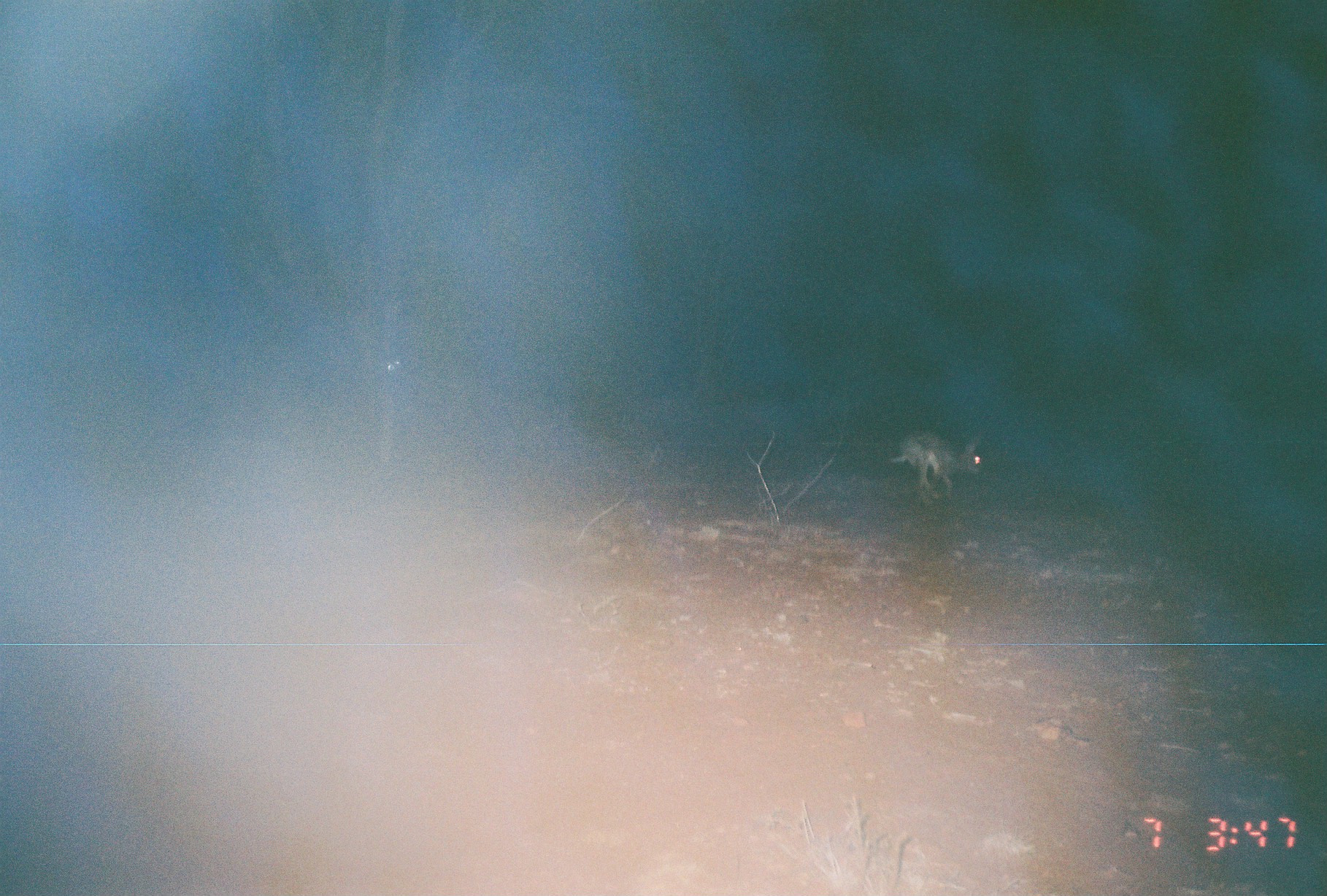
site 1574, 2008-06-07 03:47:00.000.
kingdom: Animalia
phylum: Chordata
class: Mammalia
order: Lagomorpha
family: Leporidae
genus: Lepus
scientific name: Lepus saxatilis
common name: scrub hare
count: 1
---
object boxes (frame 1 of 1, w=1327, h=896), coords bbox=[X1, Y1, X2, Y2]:
lepus saxatilis: bbox=[894, 428, 982, 501]